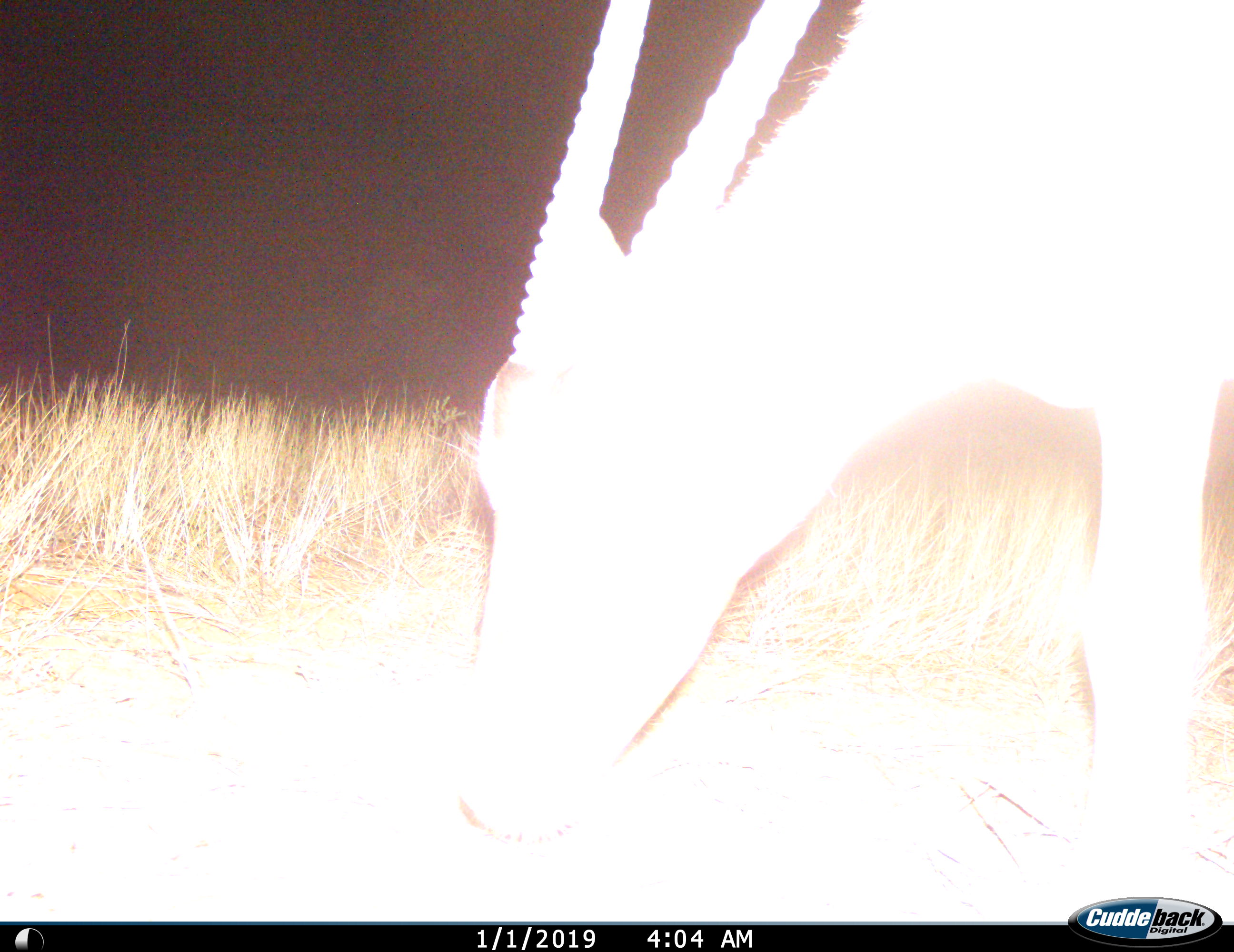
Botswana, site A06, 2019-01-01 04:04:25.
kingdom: Animalia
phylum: Chordata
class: Mammalia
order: Artiodactyla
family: Bovidae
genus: Oryx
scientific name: Oryx gazella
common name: gemsbok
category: gemsbokoryx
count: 1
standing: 0%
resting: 0%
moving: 10%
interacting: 0%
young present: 0%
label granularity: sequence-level